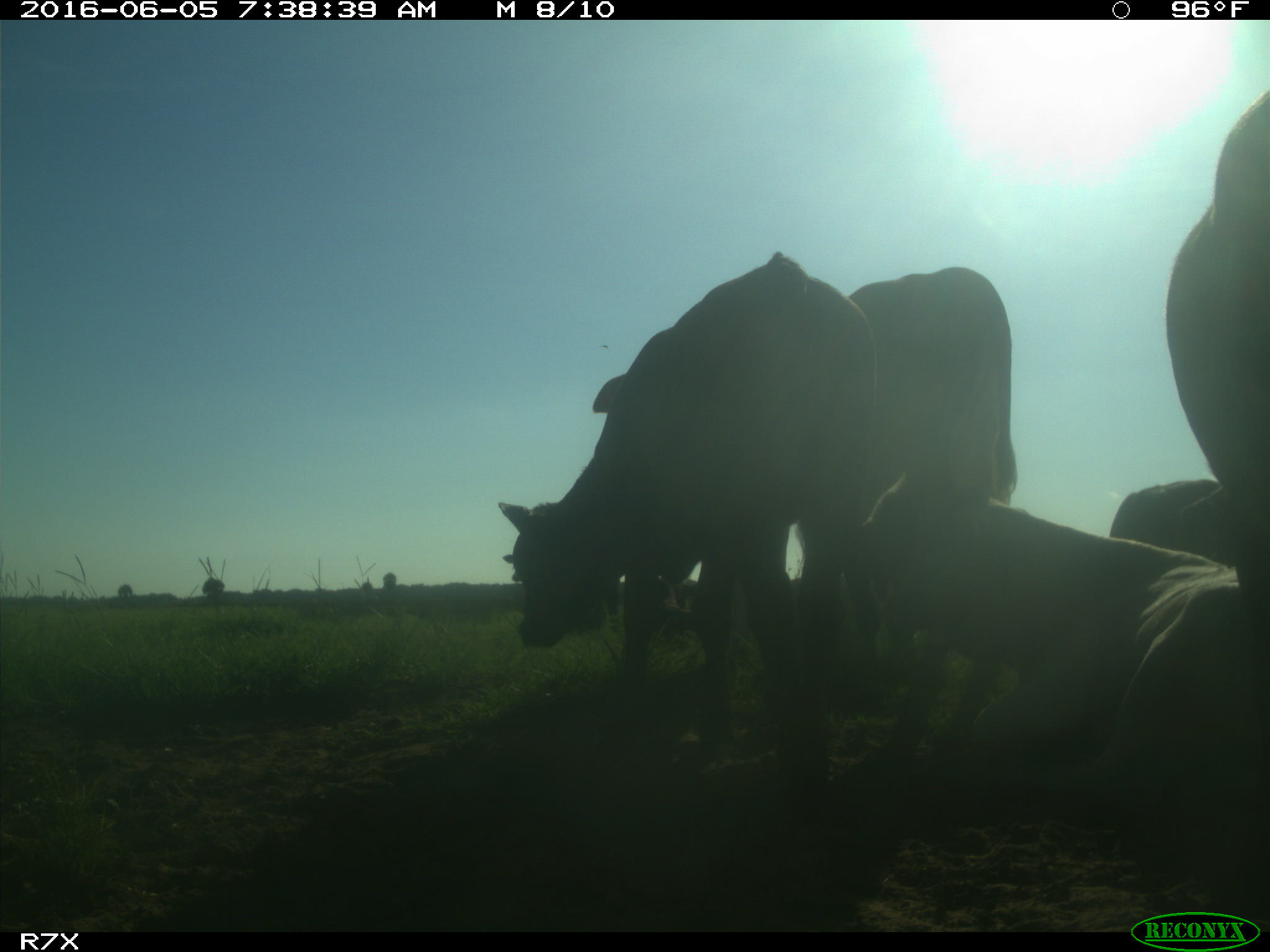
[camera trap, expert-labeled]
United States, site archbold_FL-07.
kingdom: Animalia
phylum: Chordata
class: Mammalia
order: Artiodactyla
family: Bovidae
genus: Bos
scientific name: Bos taurus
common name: domestic cow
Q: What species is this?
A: Bos taurus (domestic cow).